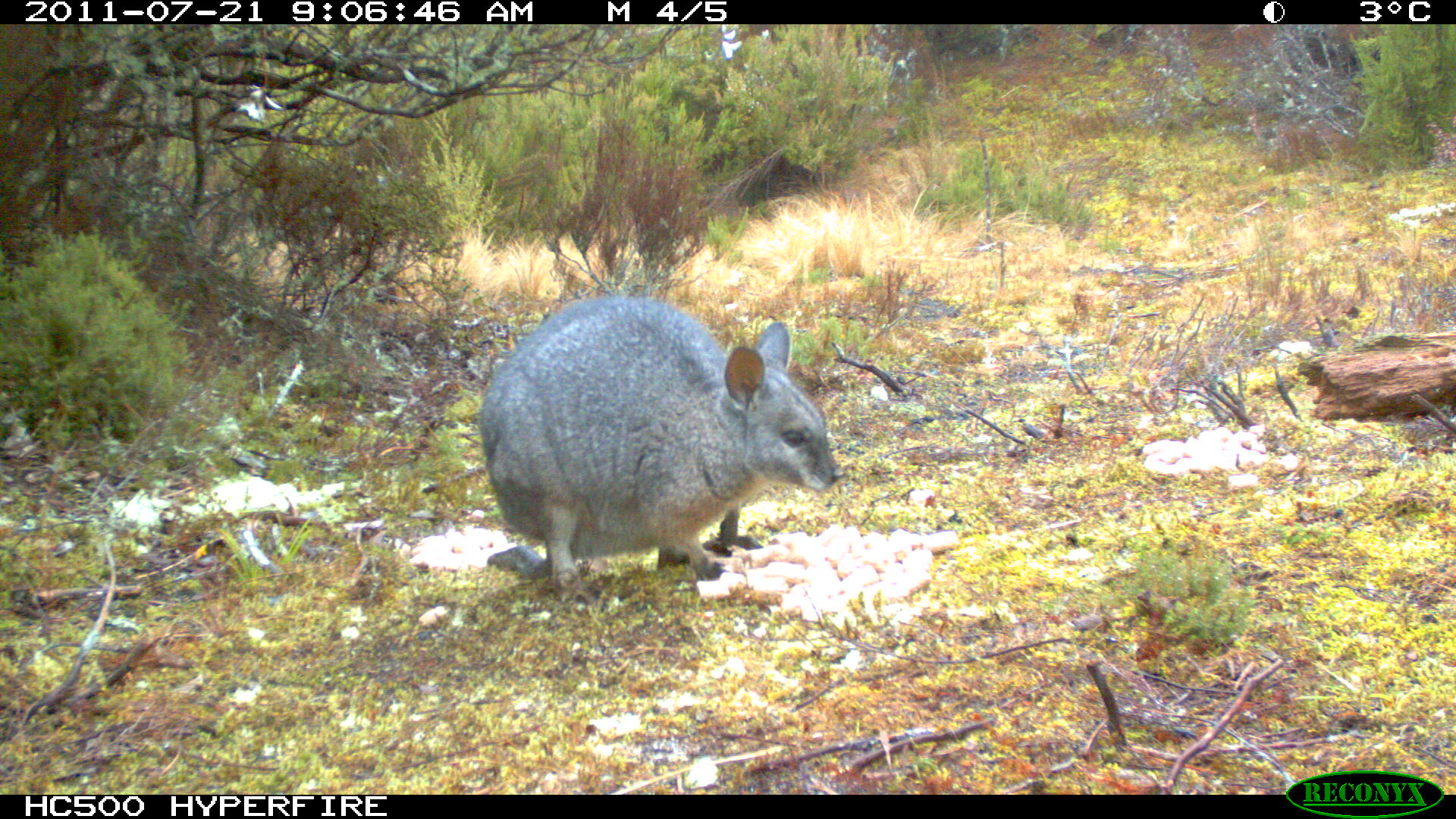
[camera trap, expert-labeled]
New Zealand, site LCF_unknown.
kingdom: Animalia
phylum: Chordata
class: Mammalia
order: Diprotodontia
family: Macropodidae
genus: Notamacropus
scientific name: Notamacropus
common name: wallaby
Wallaby (Notamacropus).